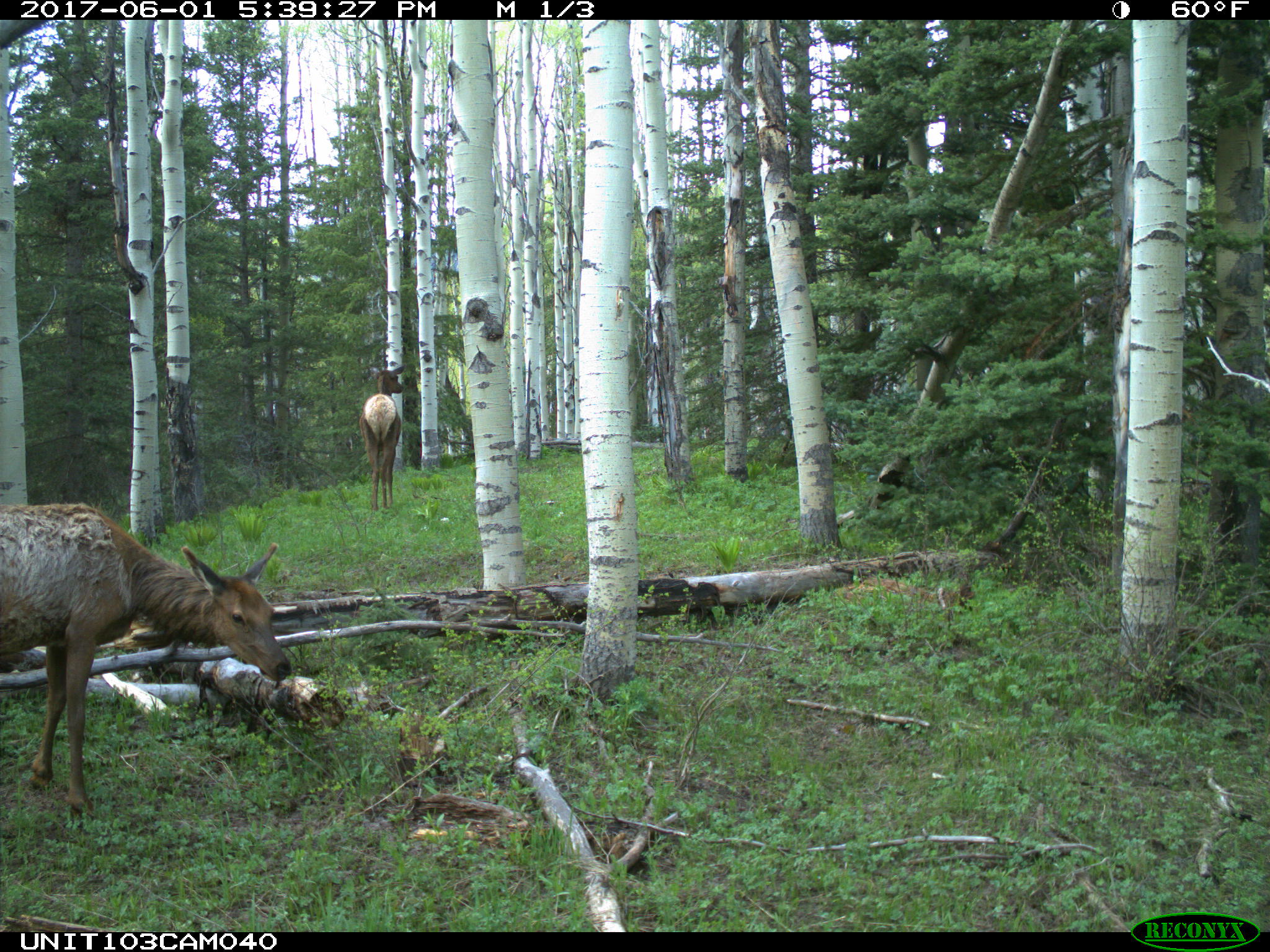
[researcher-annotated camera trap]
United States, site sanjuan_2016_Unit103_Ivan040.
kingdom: Animalia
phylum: Chordata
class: Mammalia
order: Artiodactyla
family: Cervidae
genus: Cervus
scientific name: Cervus elaphus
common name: red deer